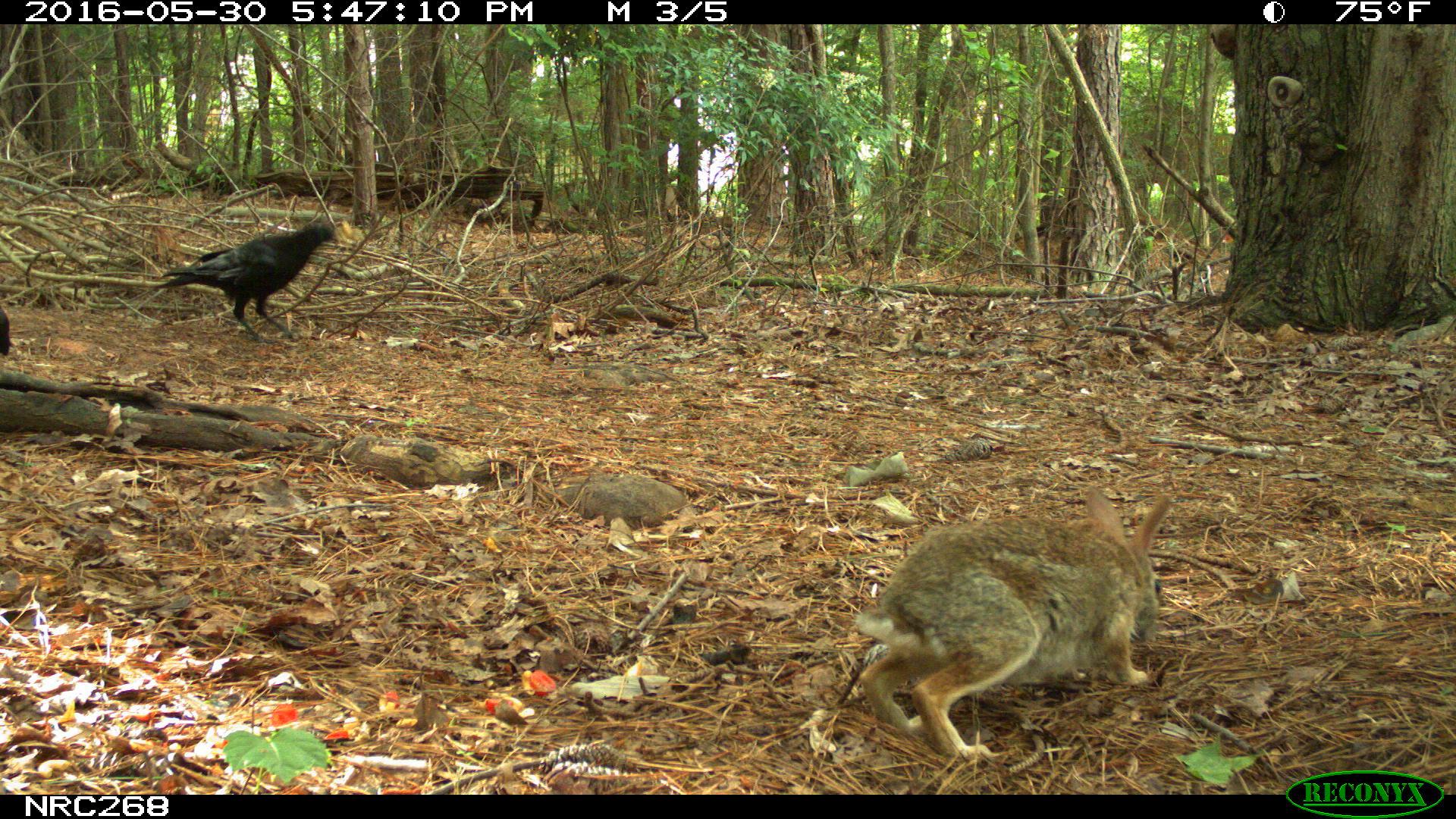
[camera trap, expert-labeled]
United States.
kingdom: Animalia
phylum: Chordata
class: Aves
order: Passeriformes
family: Corvidae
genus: Corvus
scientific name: Corvus brachyrhynchos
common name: american crow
American Crow (Corvus brachyrhynchos).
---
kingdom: Animalia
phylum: Chordata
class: Mammalia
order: Lagomorpha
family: Leporidae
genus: Sylvilagus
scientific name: Sylvilagus floridanus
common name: eastern cottontail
Eastern Cottontail (Sylvilagus floridanus).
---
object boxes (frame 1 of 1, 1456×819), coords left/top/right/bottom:
American Crow: 152/224/331/337
Eastern Cottontail: 837/506/1180/778